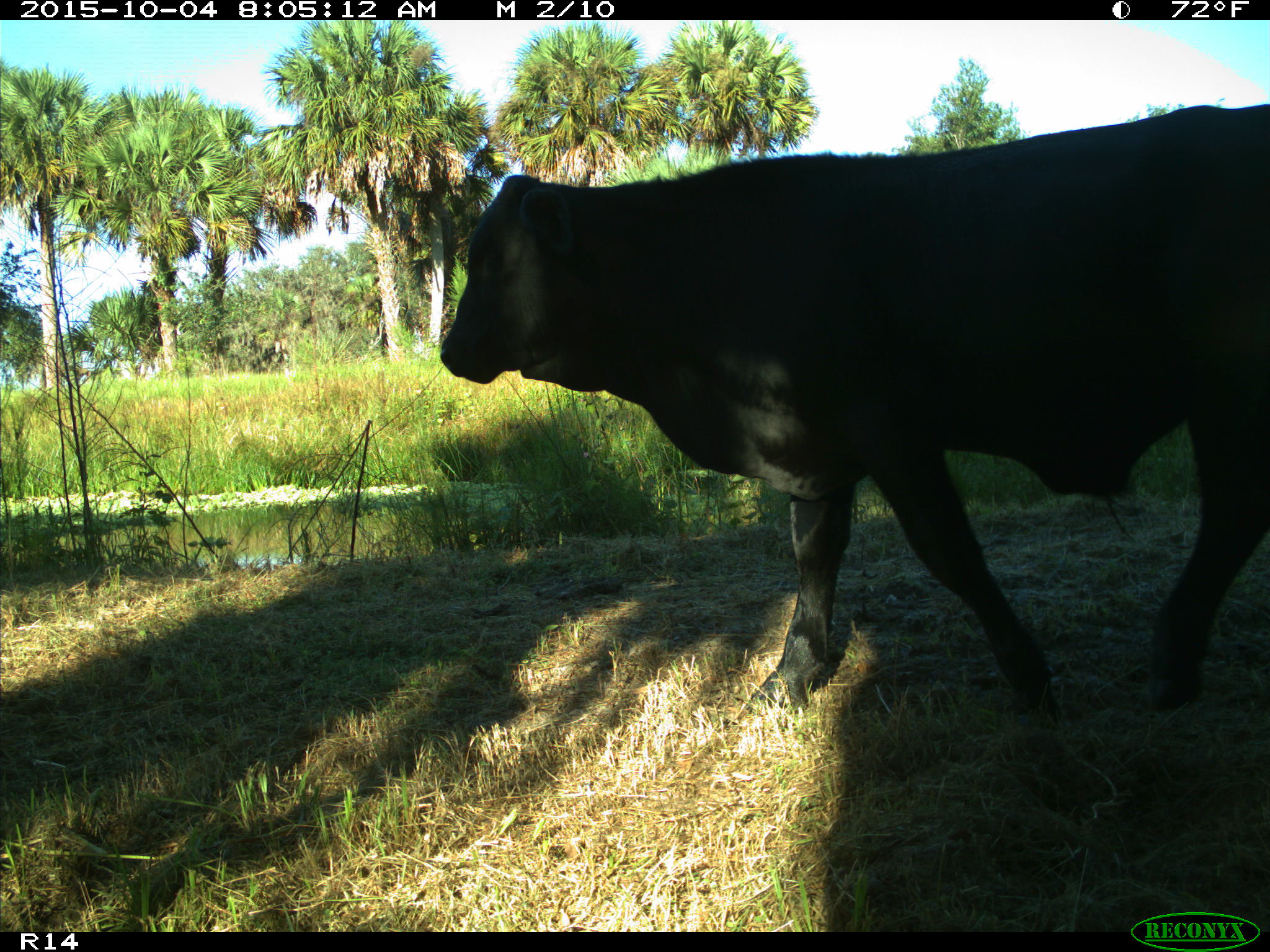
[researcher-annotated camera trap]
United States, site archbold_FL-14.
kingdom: Animalia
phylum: Chordata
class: Mammalia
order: Artiodactyla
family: Bovidae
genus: Bos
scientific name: Bos taurus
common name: domestic cow